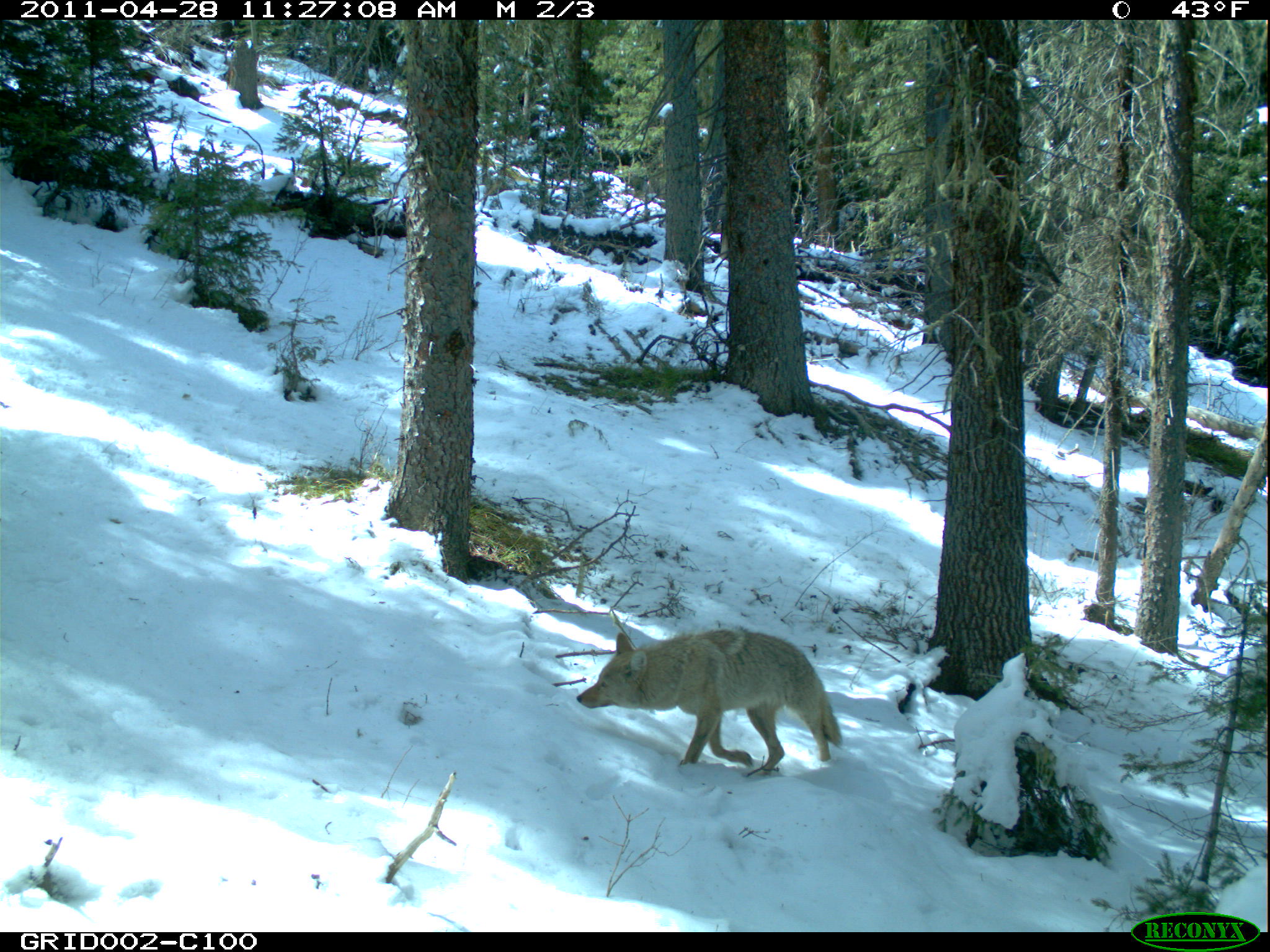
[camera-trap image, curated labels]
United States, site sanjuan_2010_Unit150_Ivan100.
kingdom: Animalia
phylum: Chordata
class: Mammalia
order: Carnivora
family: Canidae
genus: Canis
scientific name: Canis latrans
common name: coyote